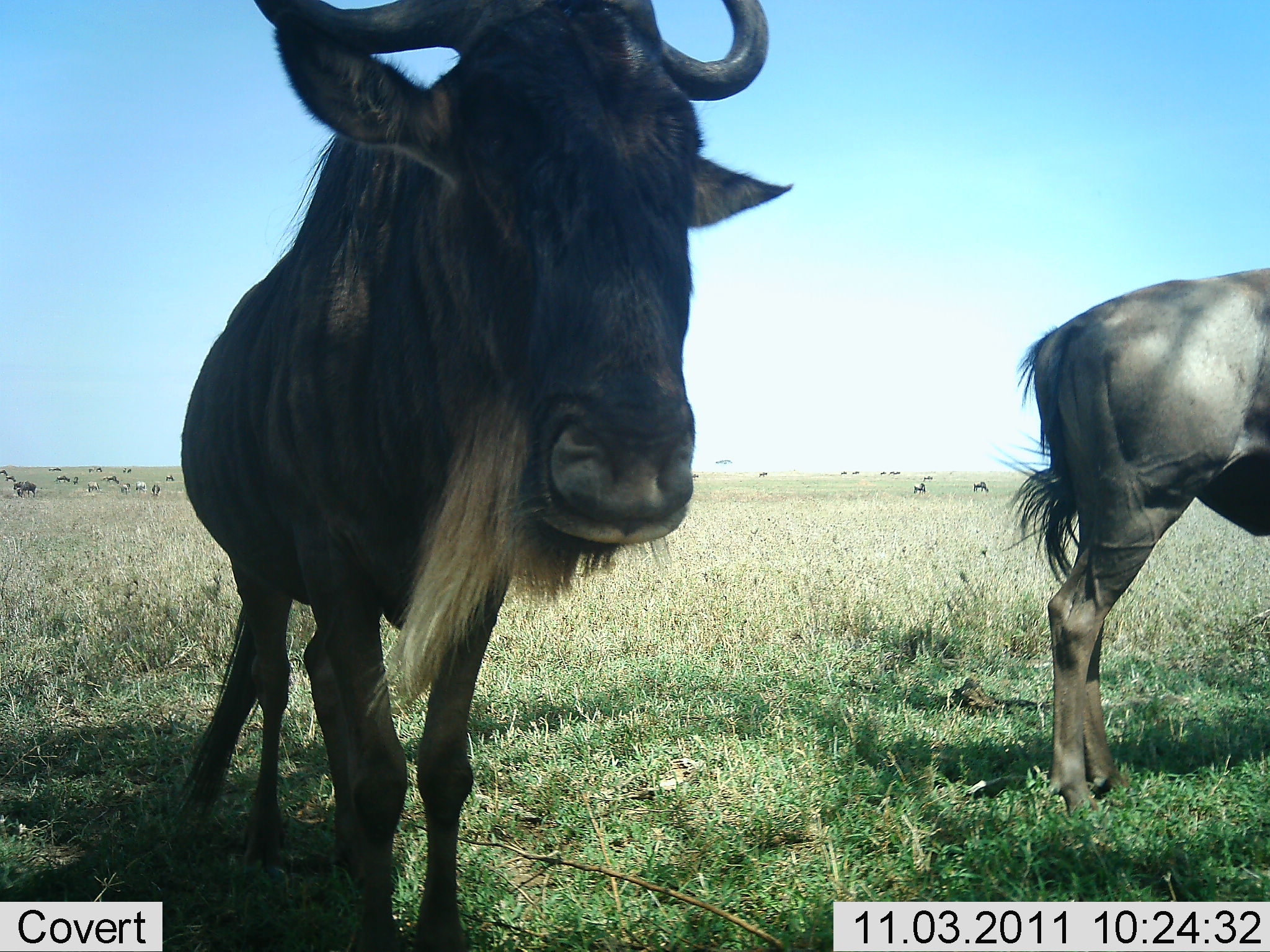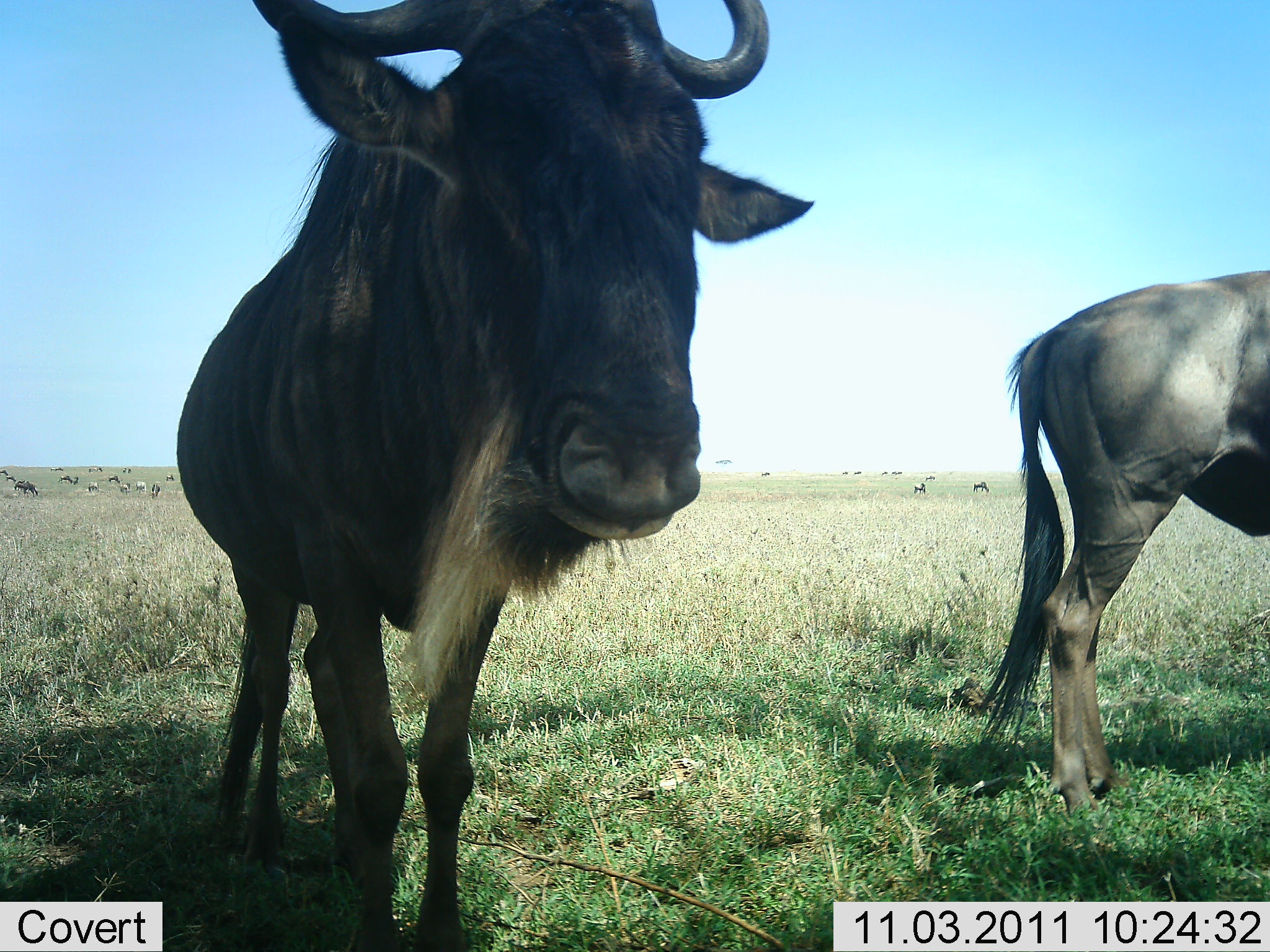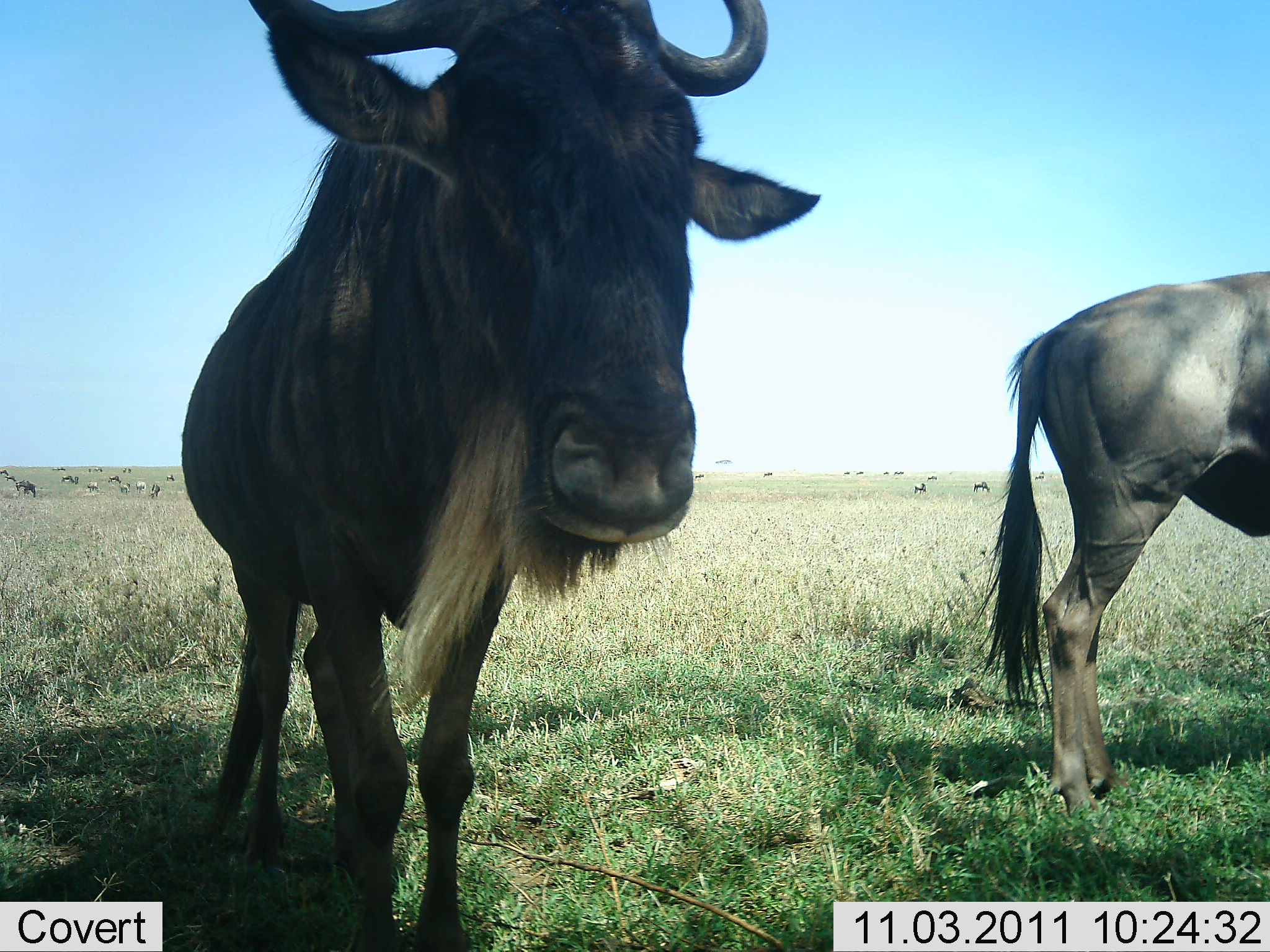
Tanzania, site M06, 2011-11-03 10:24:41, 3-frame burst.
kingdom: Animalia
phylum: Chordata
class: Mammalia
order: Artiodactyla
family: Bovidae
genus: Connochaetes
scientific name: Connochaetes taurinus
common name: blue wildebeest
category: wildebeest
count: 2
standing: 85%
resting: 8%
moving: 8%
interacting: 8%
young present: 0%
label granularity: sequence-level